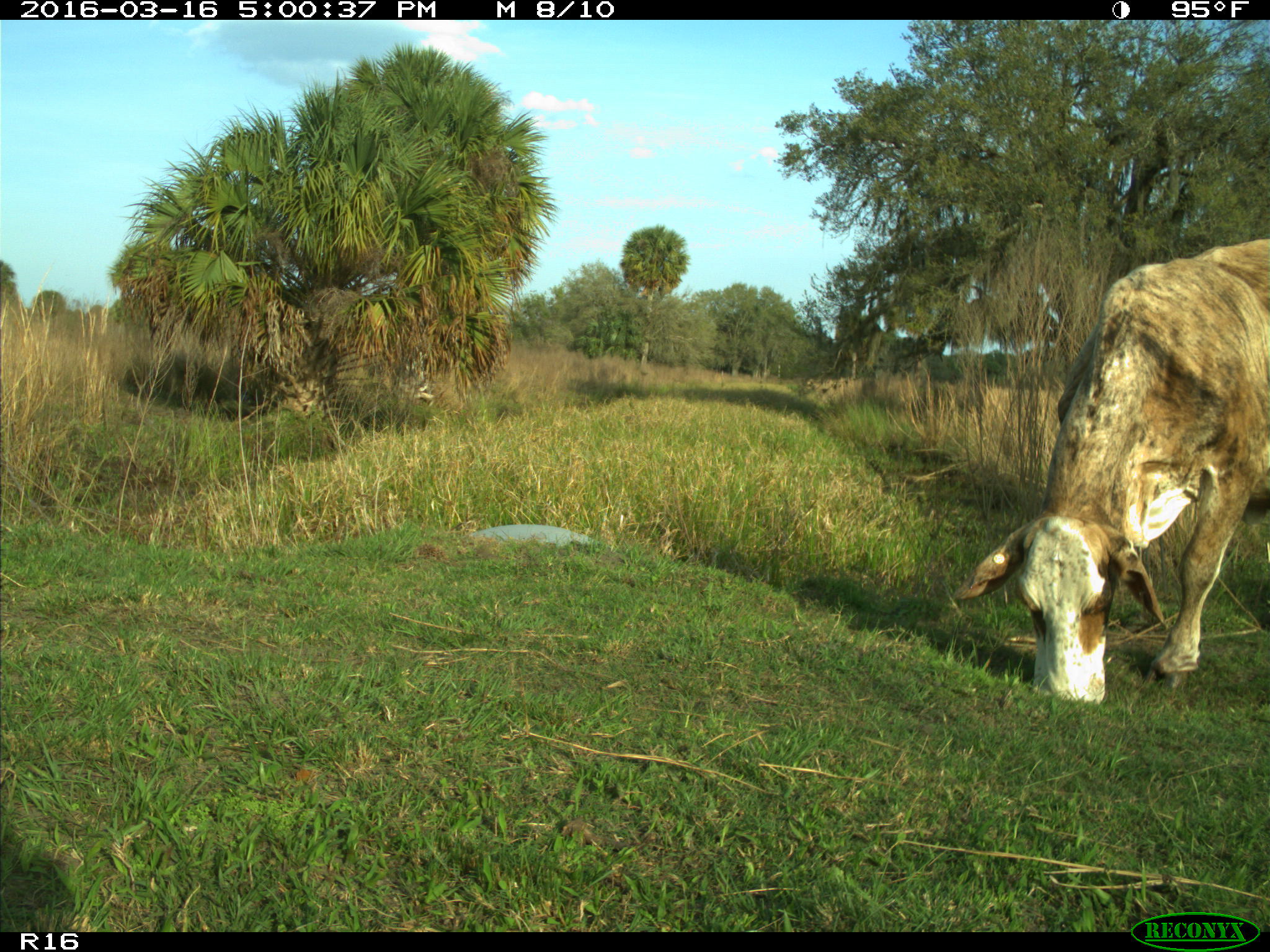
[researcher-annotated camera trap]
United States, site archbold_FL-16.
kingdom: Animalia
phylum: Chordata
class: Mammalia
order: Artiodactyla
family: Bovidae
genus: Bos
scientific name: Bos taurus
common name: domestic cow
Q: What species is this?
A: Bos taurus (domestic cow).